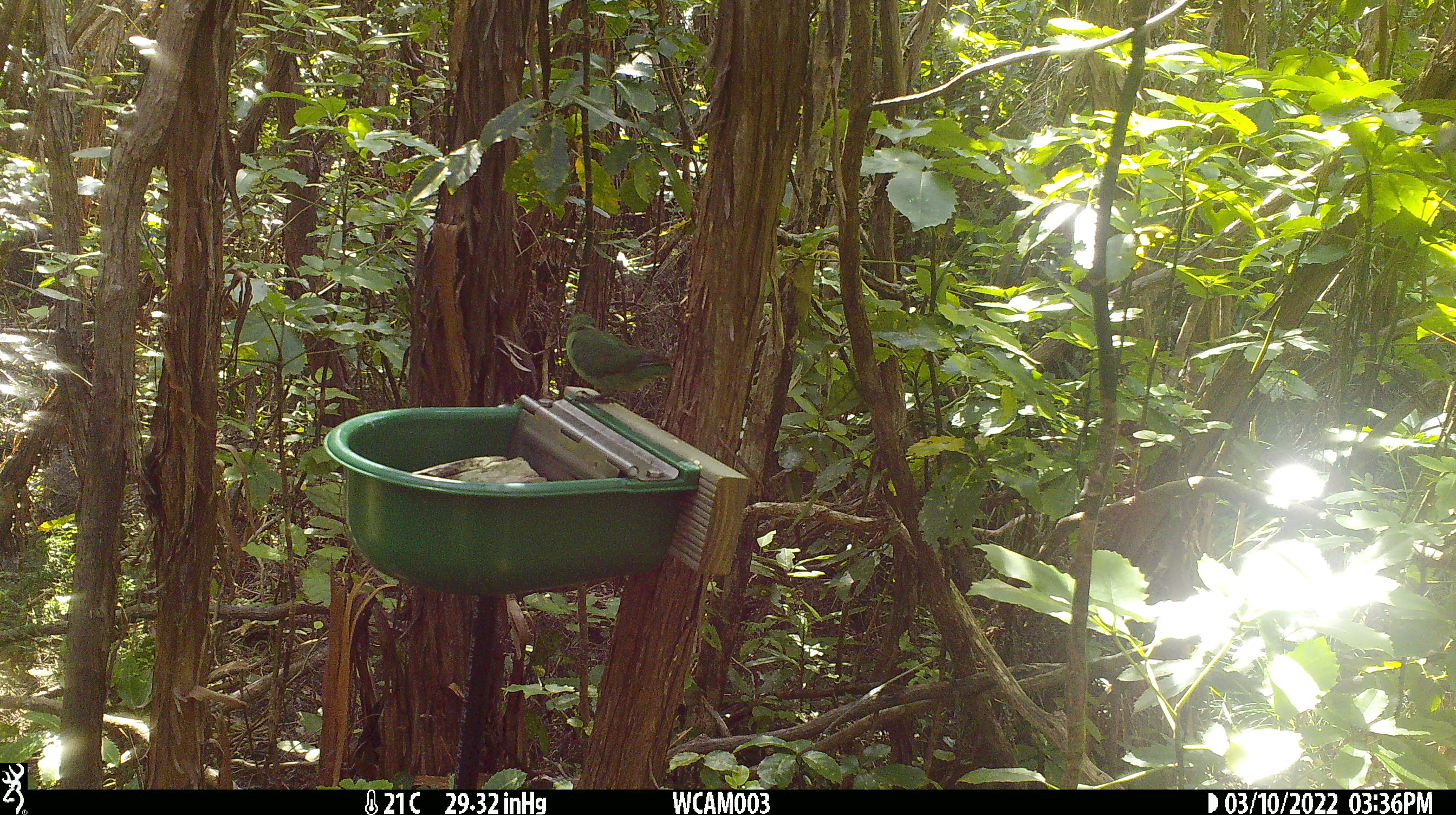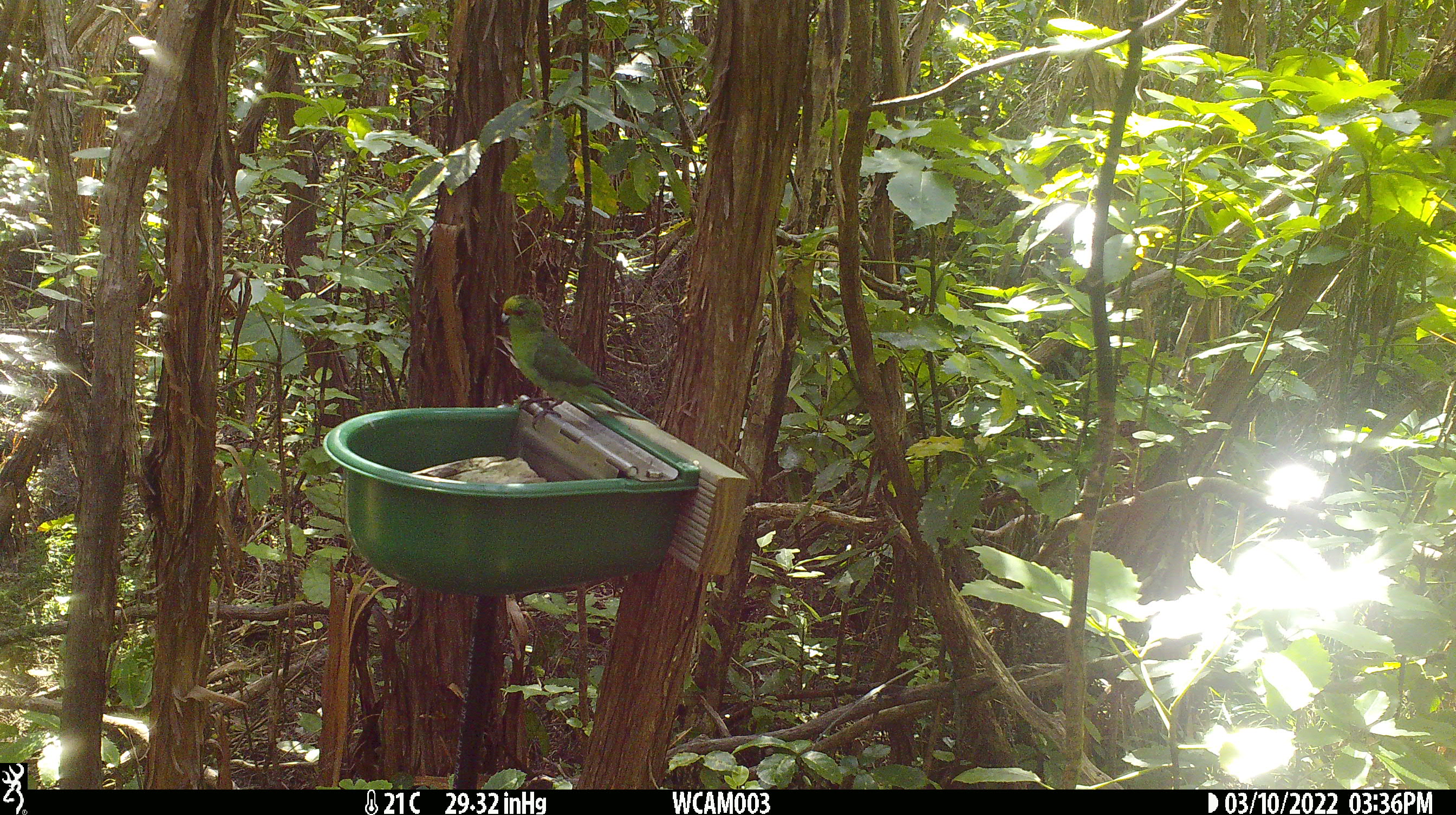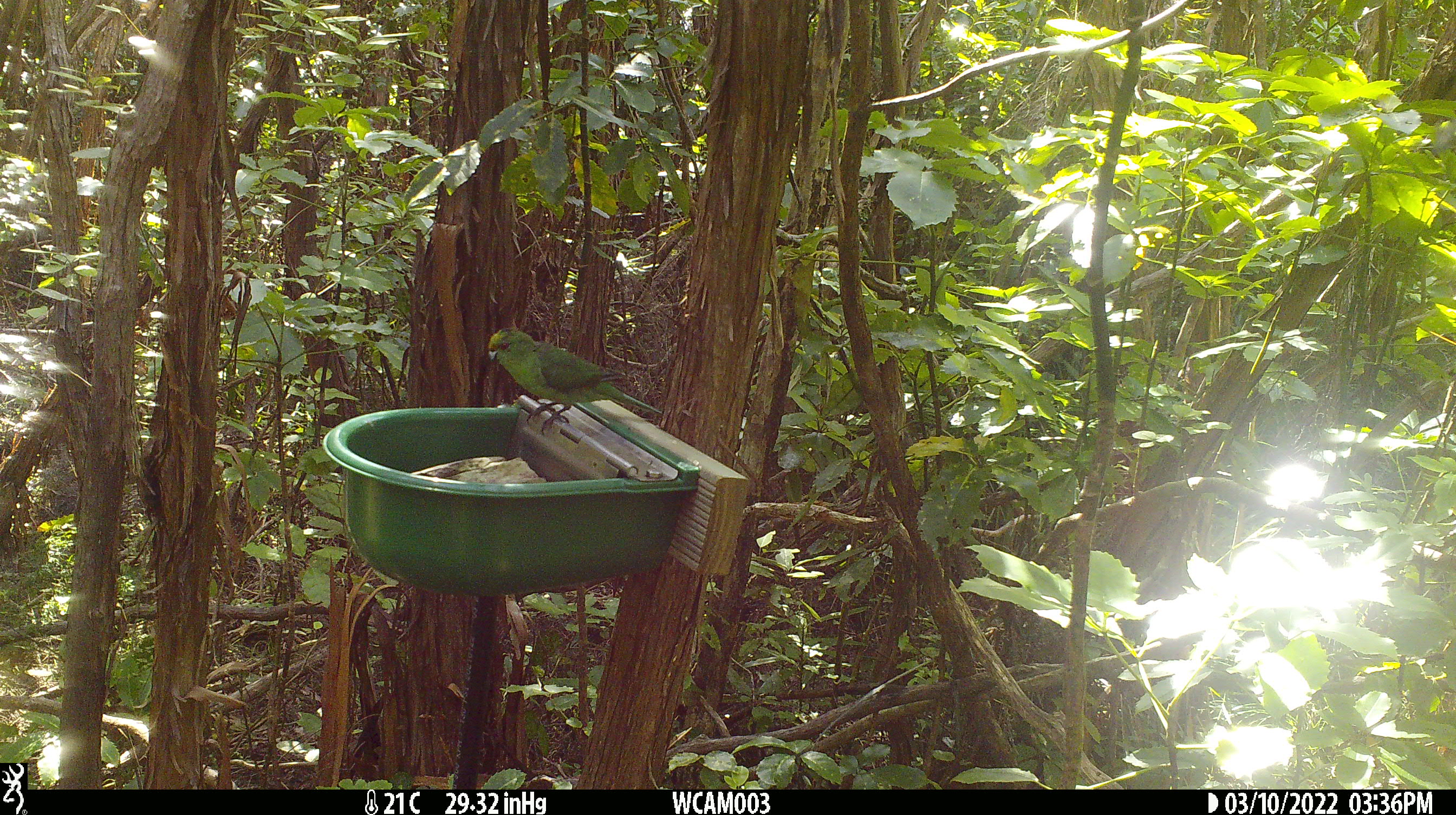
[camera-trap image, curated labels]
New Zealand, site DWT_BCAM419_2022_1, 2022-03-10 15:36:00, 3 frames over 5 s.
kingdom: Animalia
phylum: Chordata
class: Aves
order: Psittaciformes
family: Psittaculidae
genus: Cyanoramphus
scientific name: Cyanoramphus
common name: parakeet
Parakeet (Cyanoramphus).